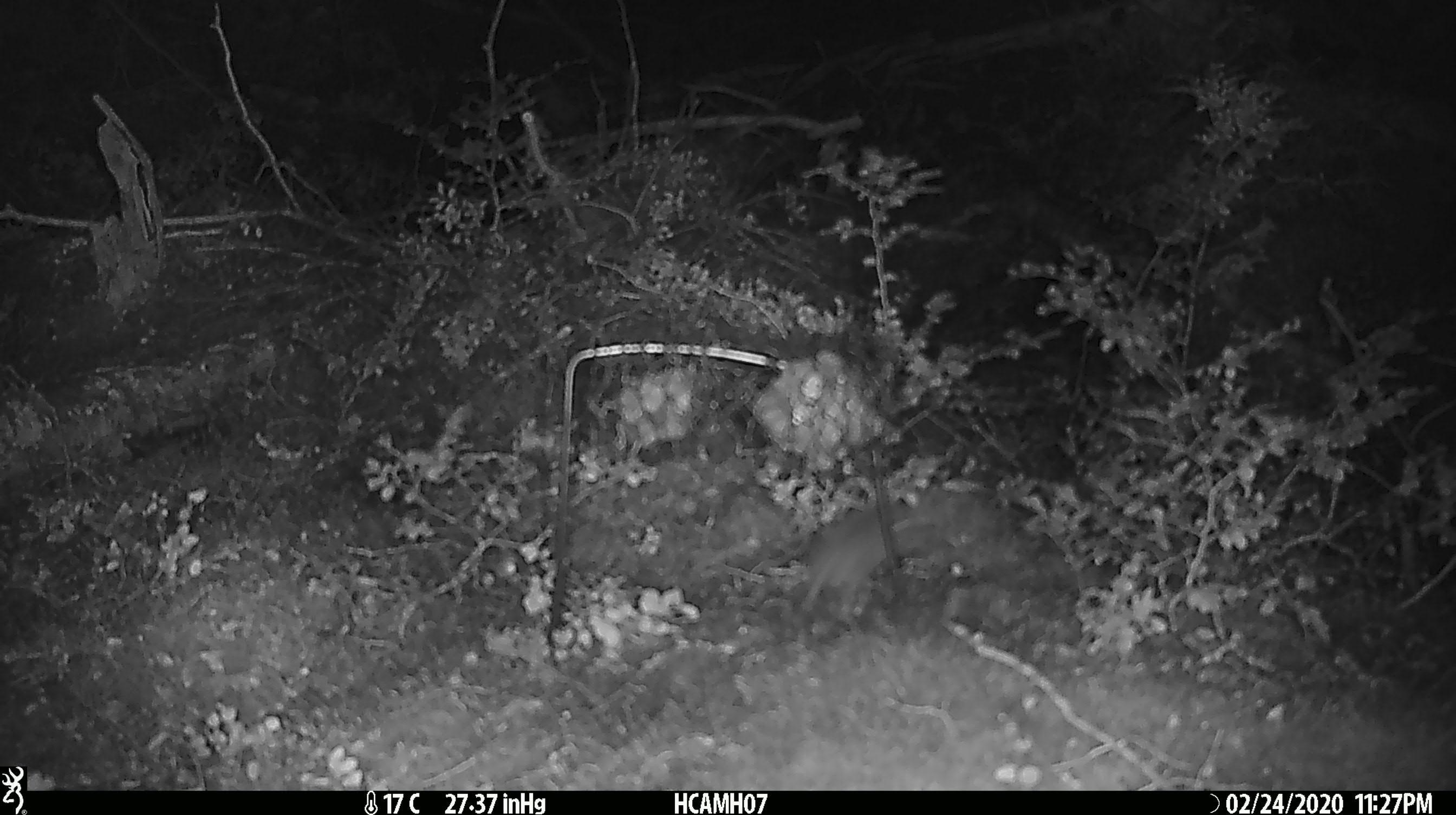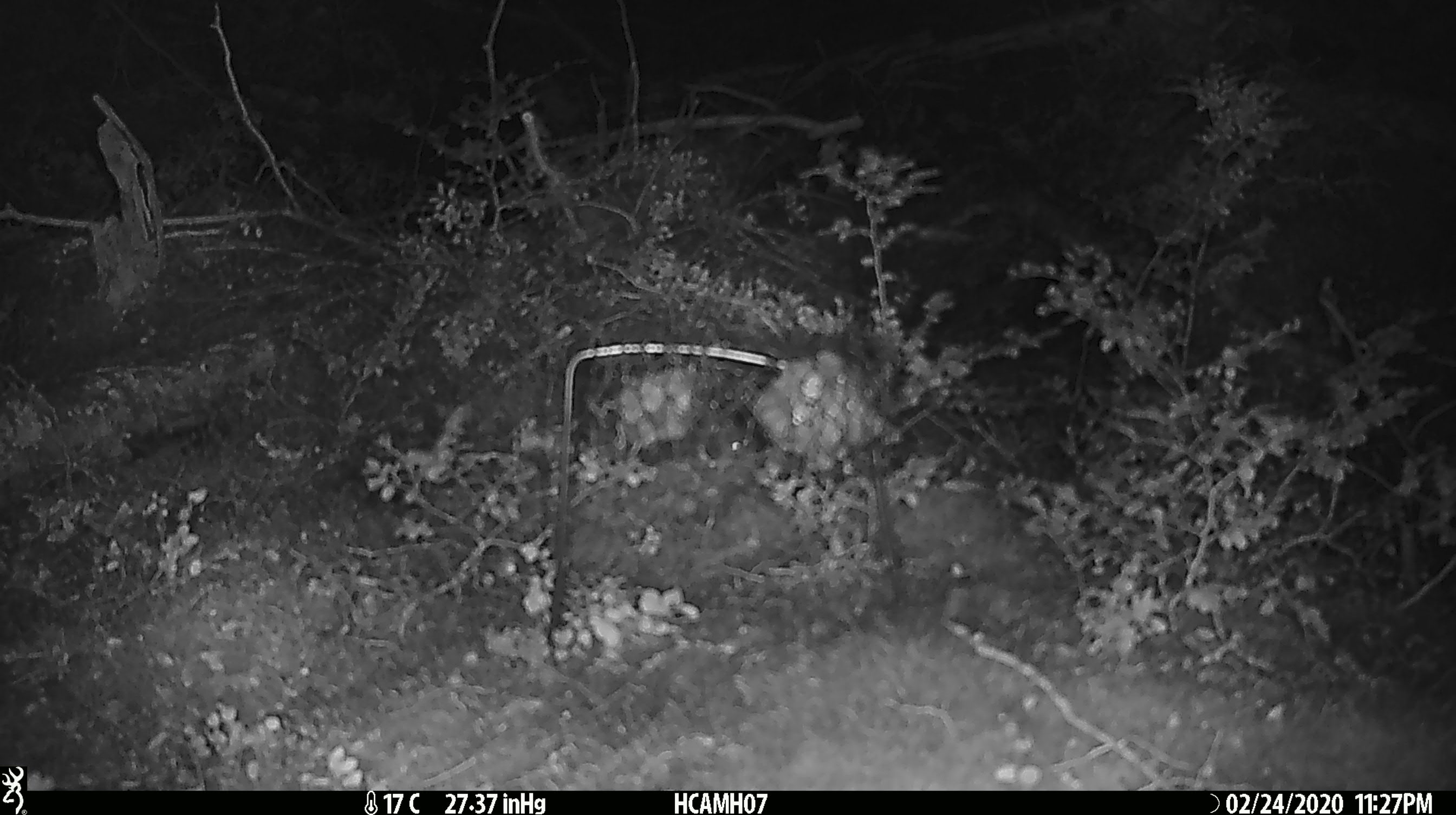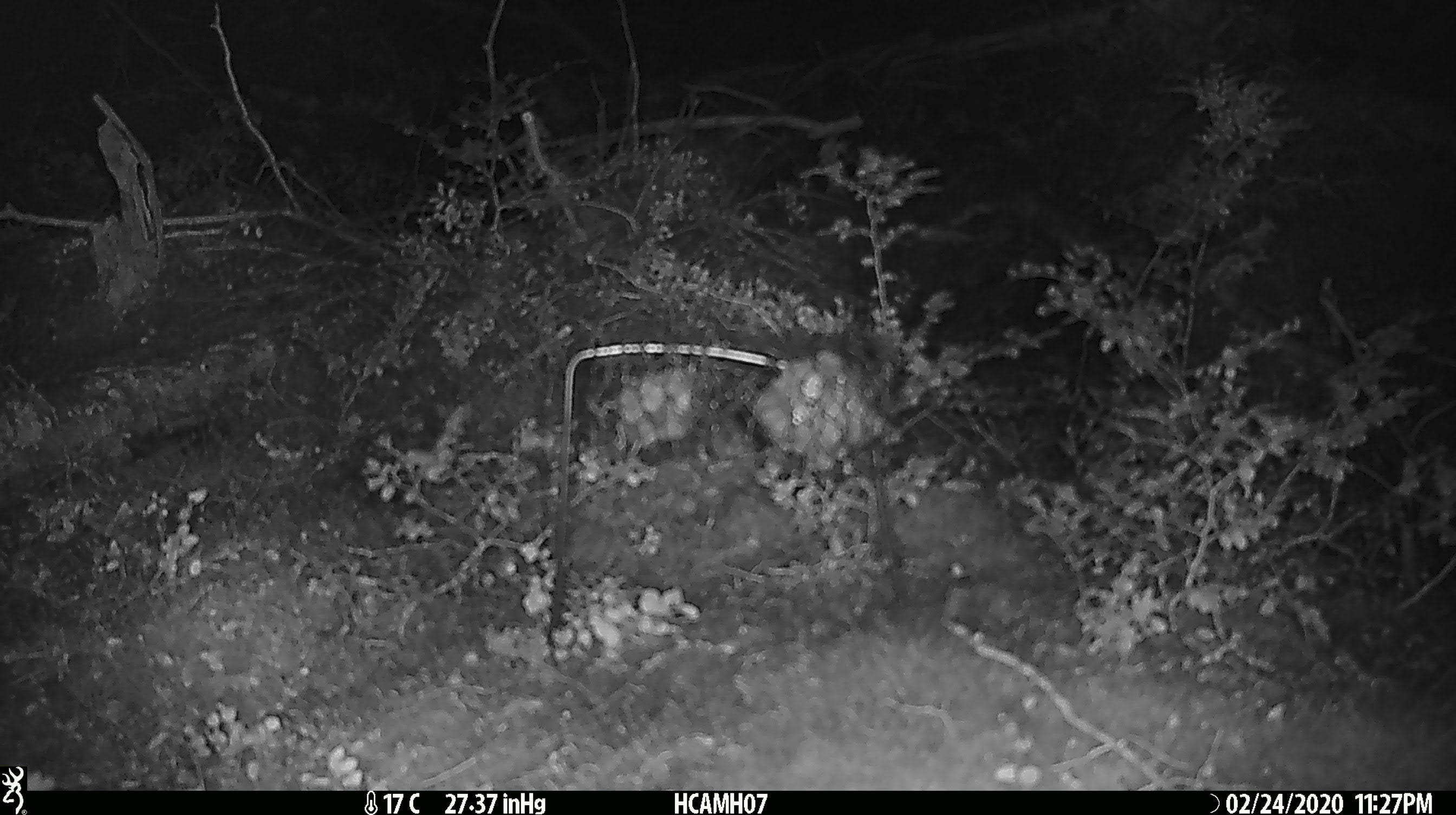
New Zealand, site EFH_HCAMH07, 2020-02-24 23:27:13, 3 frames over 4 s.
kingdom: Animalia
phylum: Chordata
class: Mammalia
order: Rodentia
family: Muridae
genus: Mus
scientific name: Mus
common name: mouse